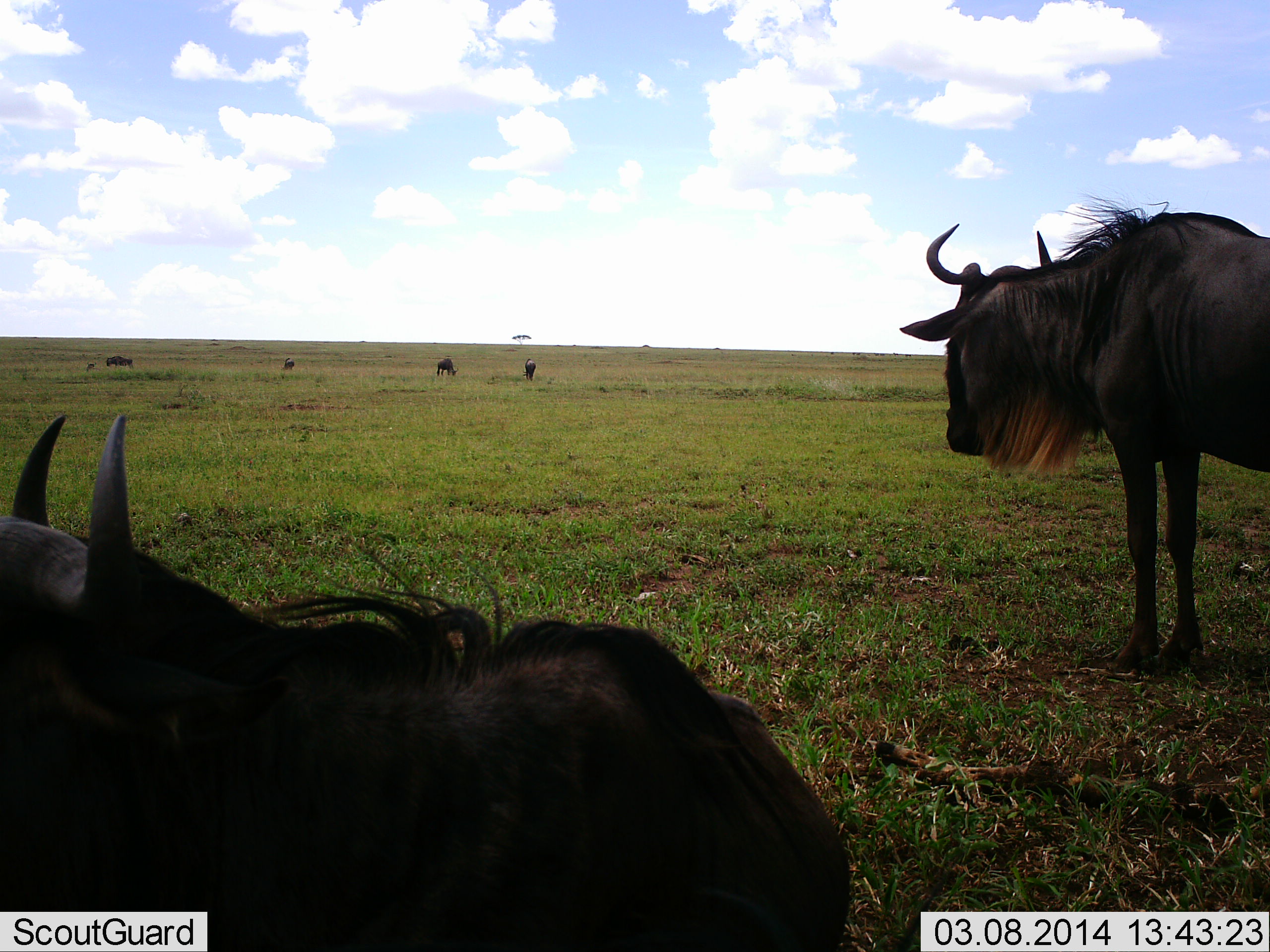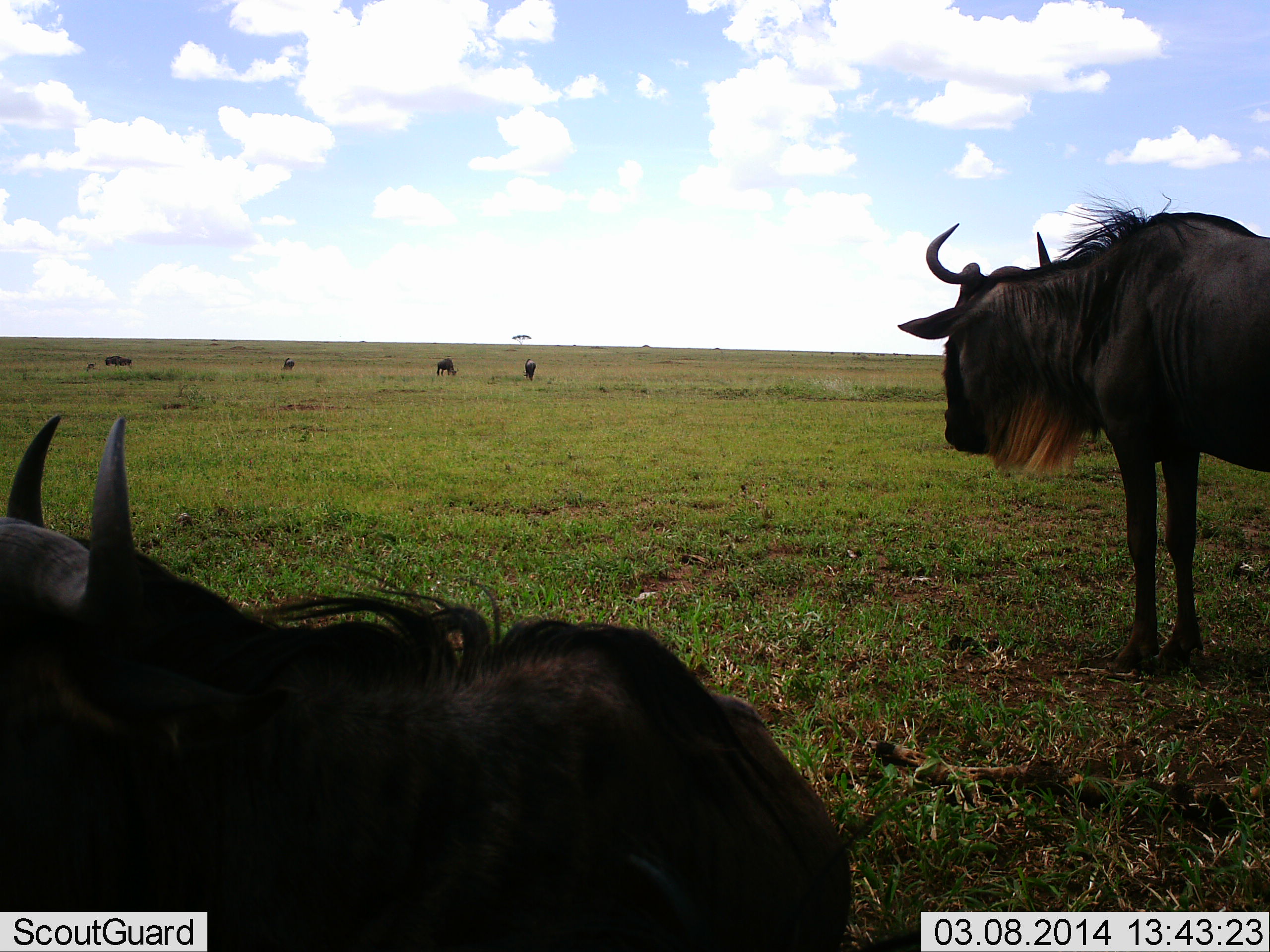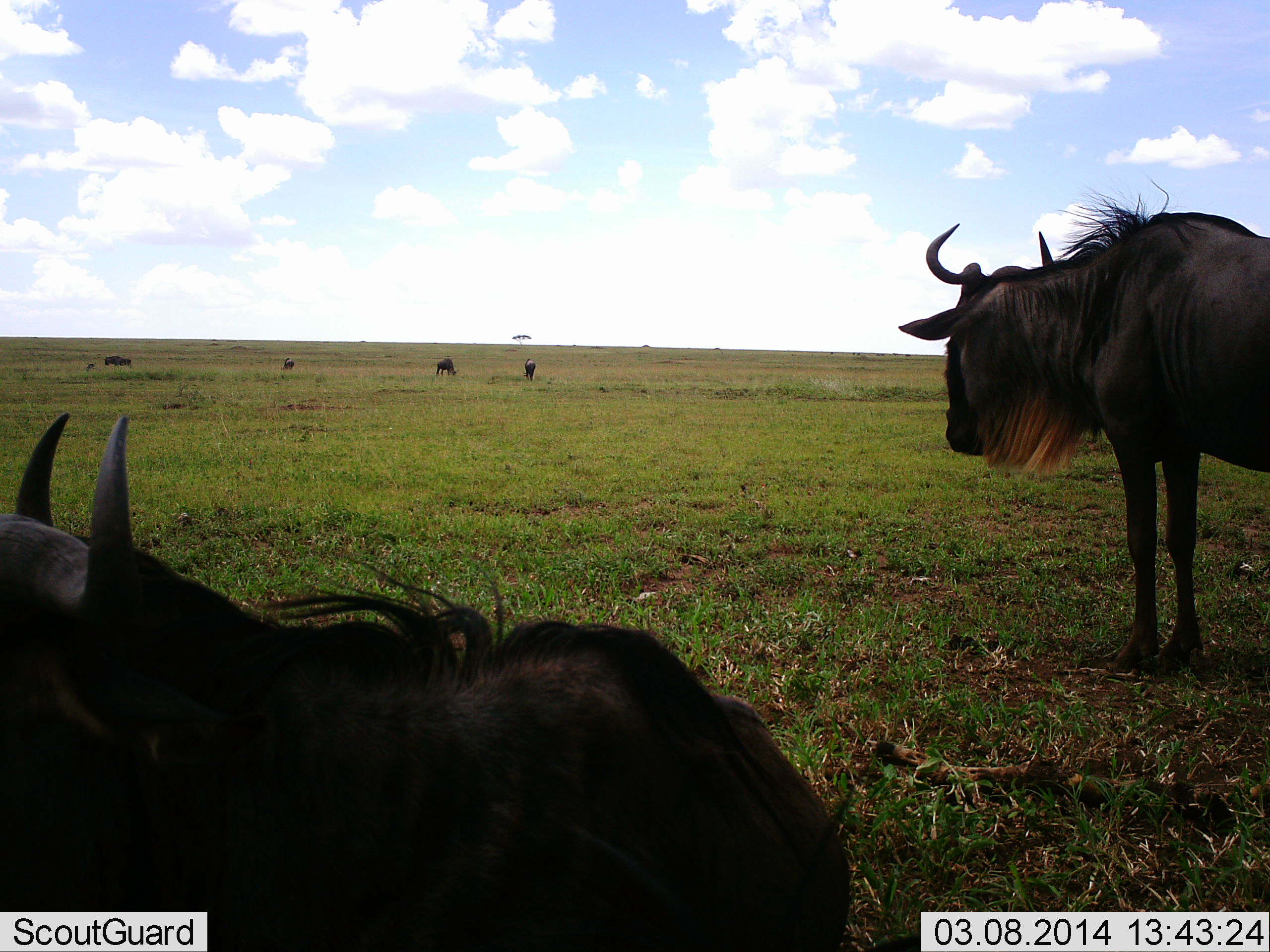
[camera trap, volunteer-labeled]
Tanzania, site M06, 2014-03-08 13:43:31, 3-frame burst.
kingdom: Animalia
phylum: Chordata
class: Mammalia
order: Artiodactyla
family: Bovidae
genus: Connochaetes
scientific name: Connochaetes taurinus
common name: blue wildebeest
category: wildebeest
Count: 6.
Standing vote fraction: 90%.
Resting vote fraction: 50%.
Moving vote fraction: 10%.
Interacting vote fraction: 0%.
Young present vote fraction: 0%.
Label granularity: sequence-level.